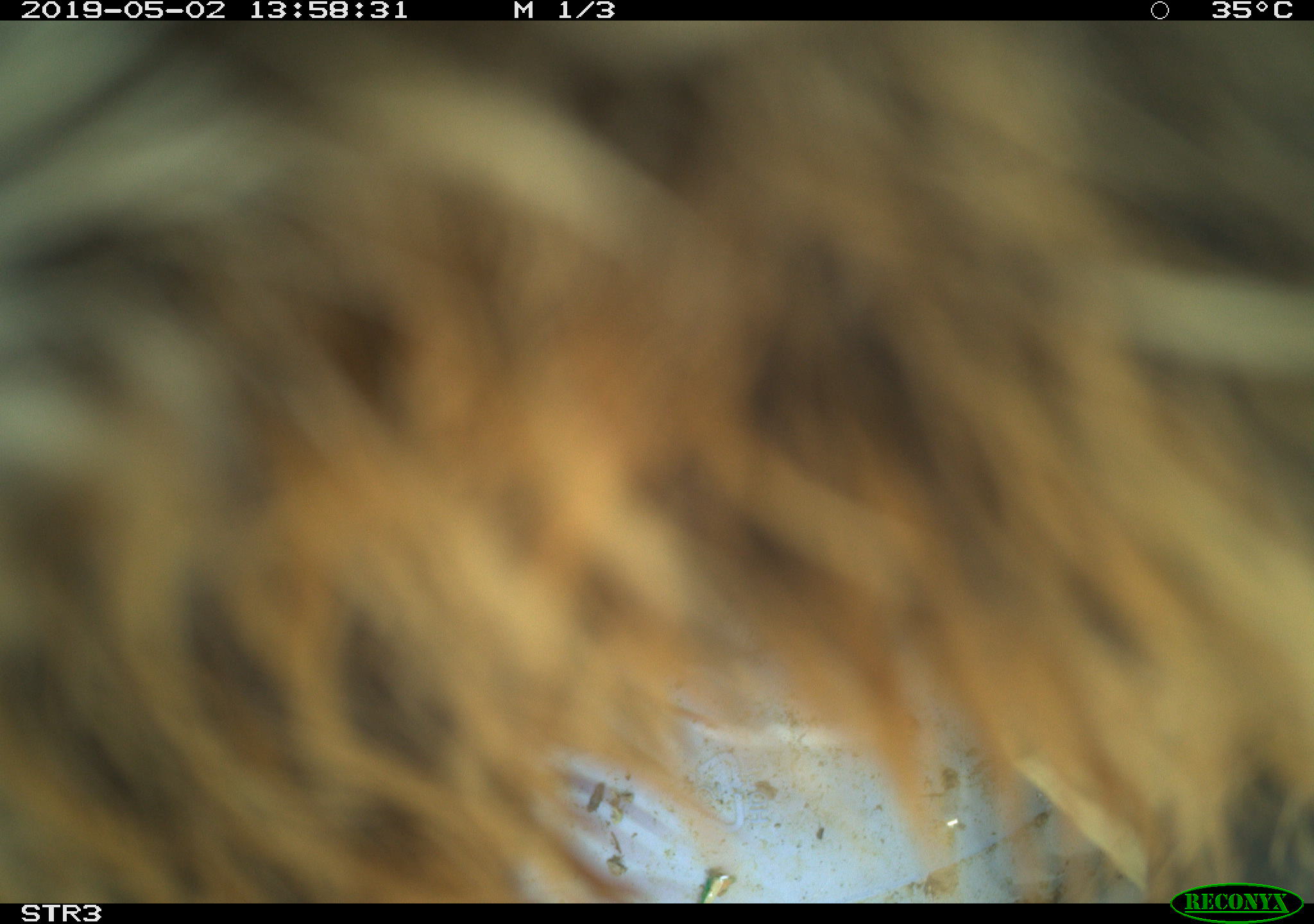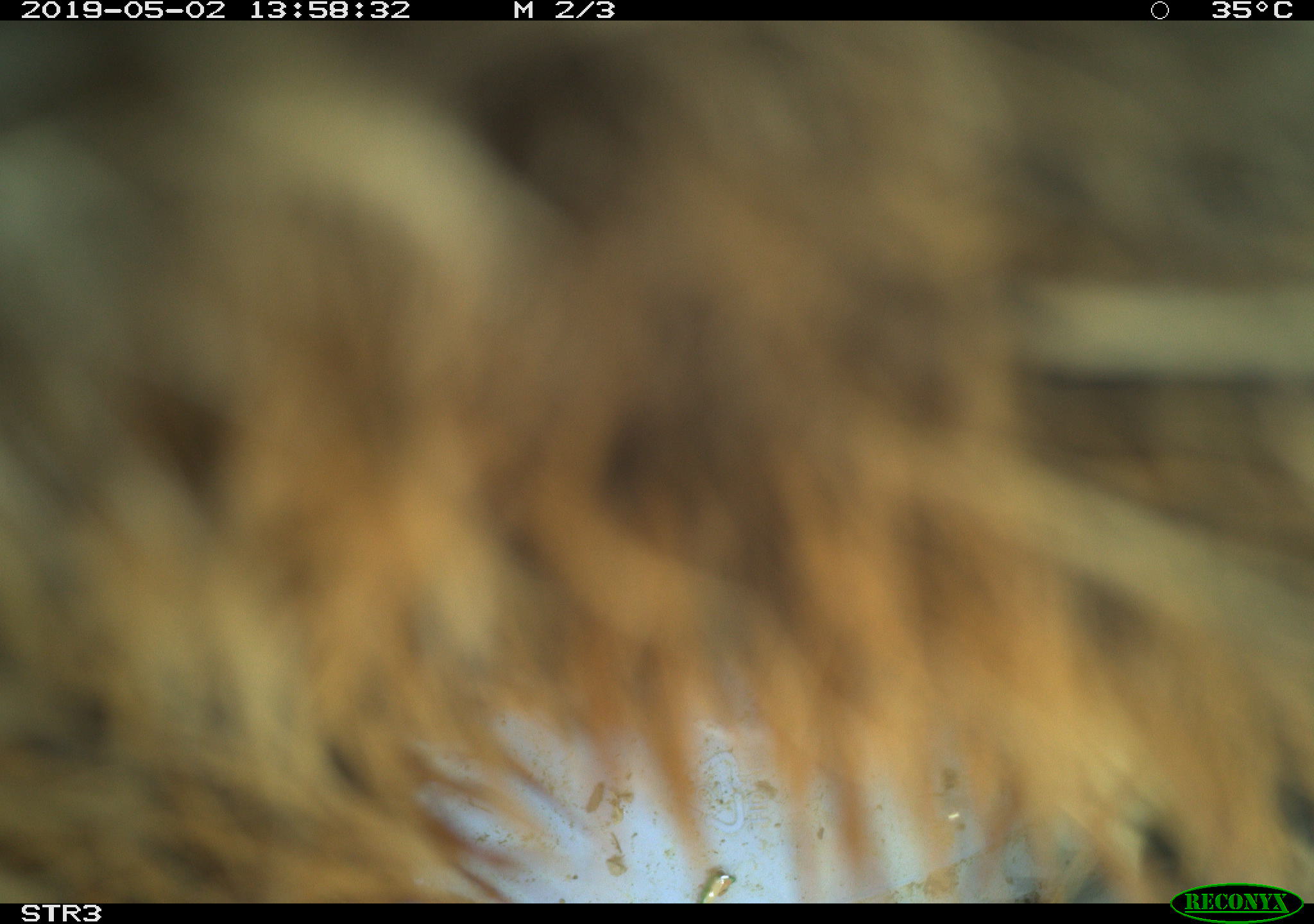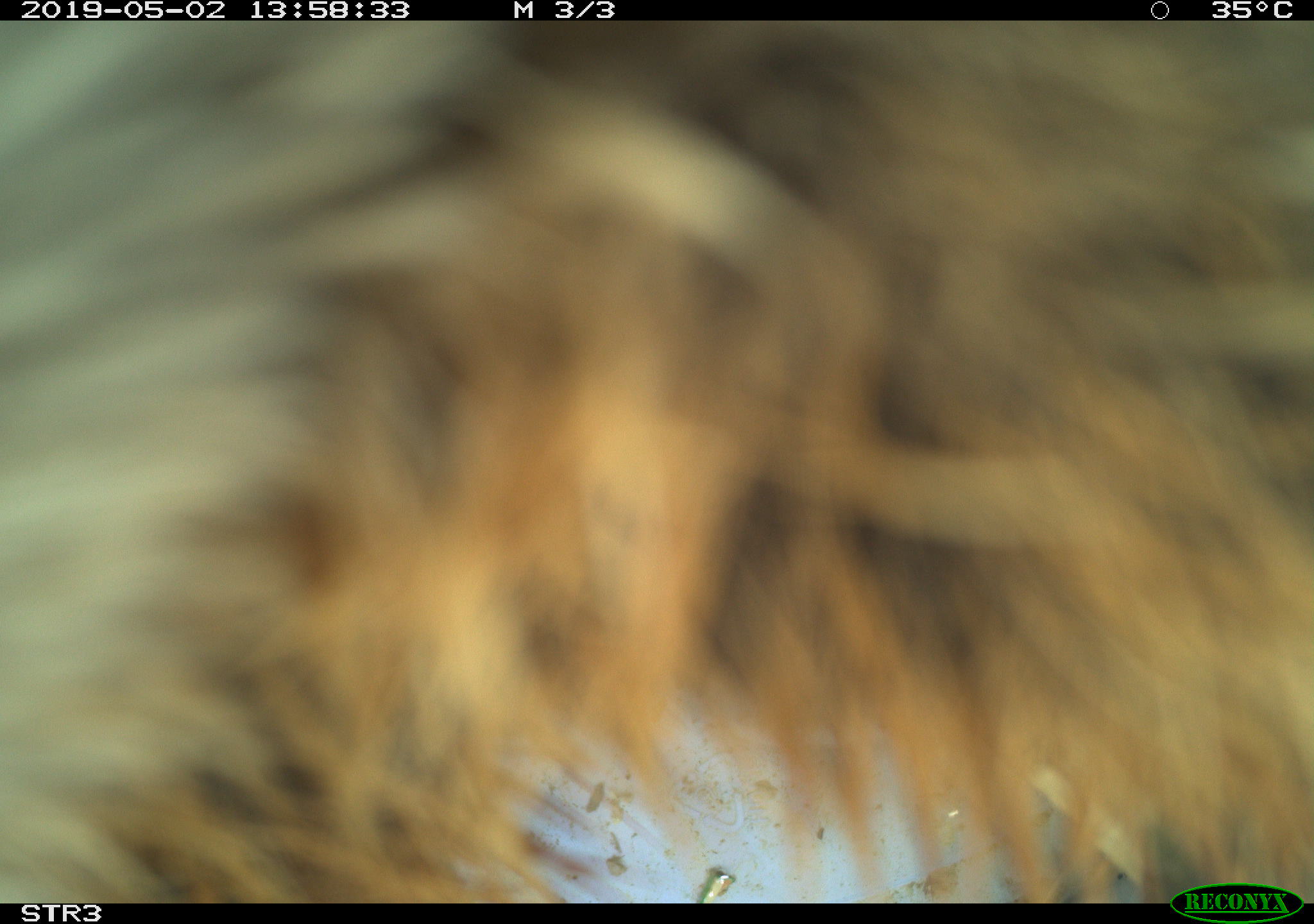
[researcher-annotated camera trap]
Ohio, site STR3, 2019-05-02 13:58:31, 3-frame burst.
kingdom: Animalia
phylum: Chordata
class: Mammalia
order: Lagomorpha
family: Leporidae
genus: Sylvilagus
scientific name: Sylvilagus floridanus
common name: eastern cottontail